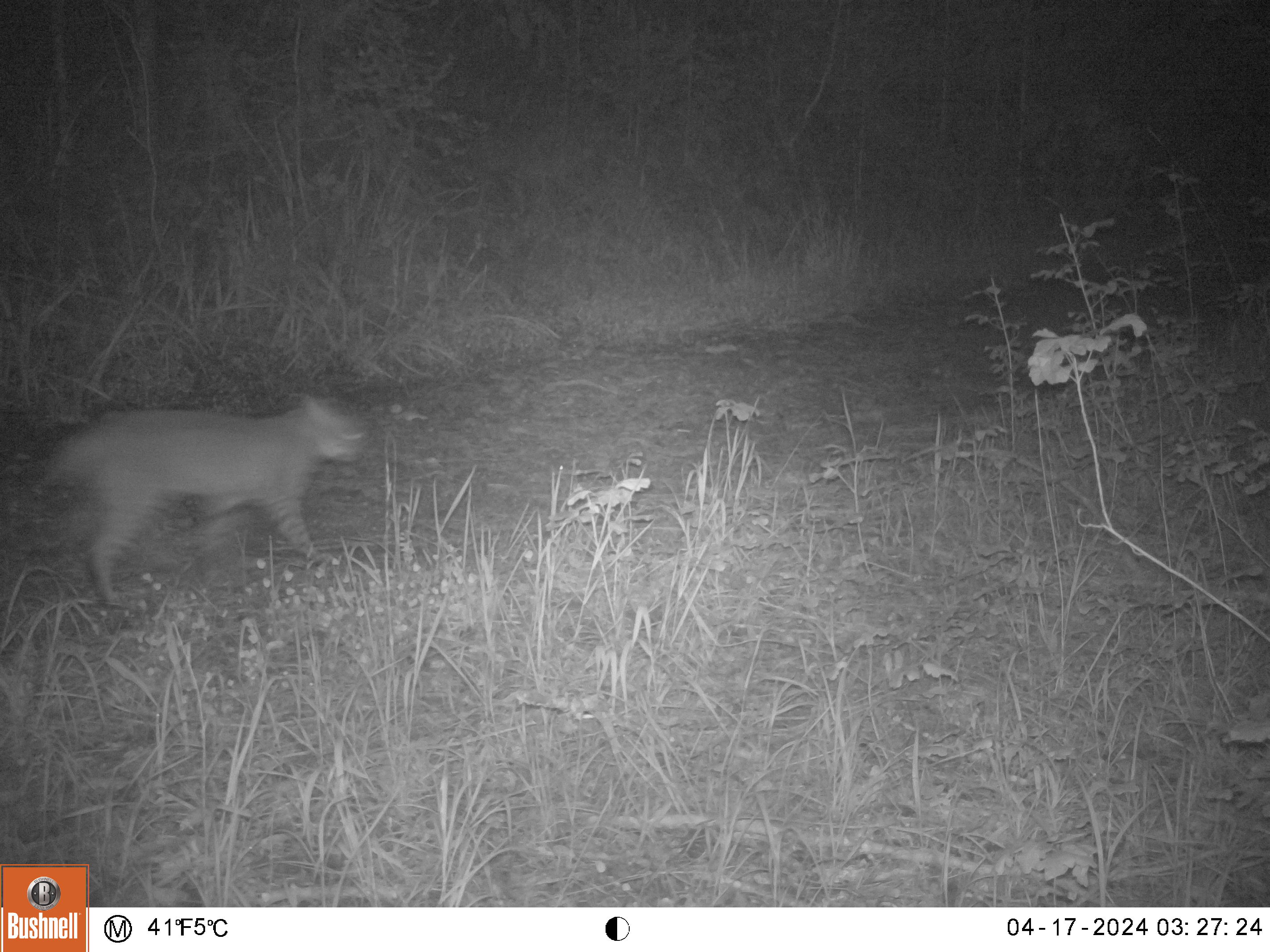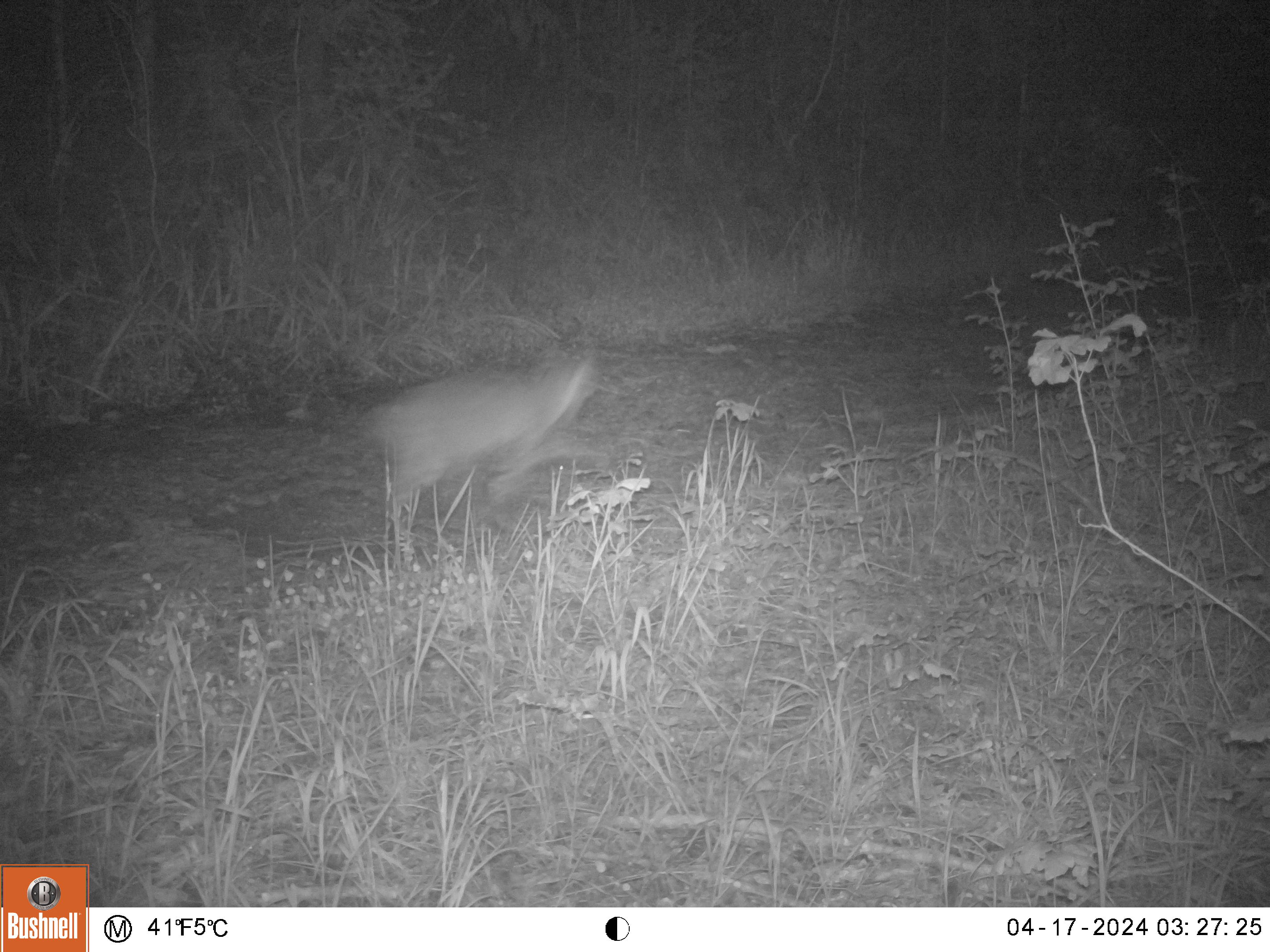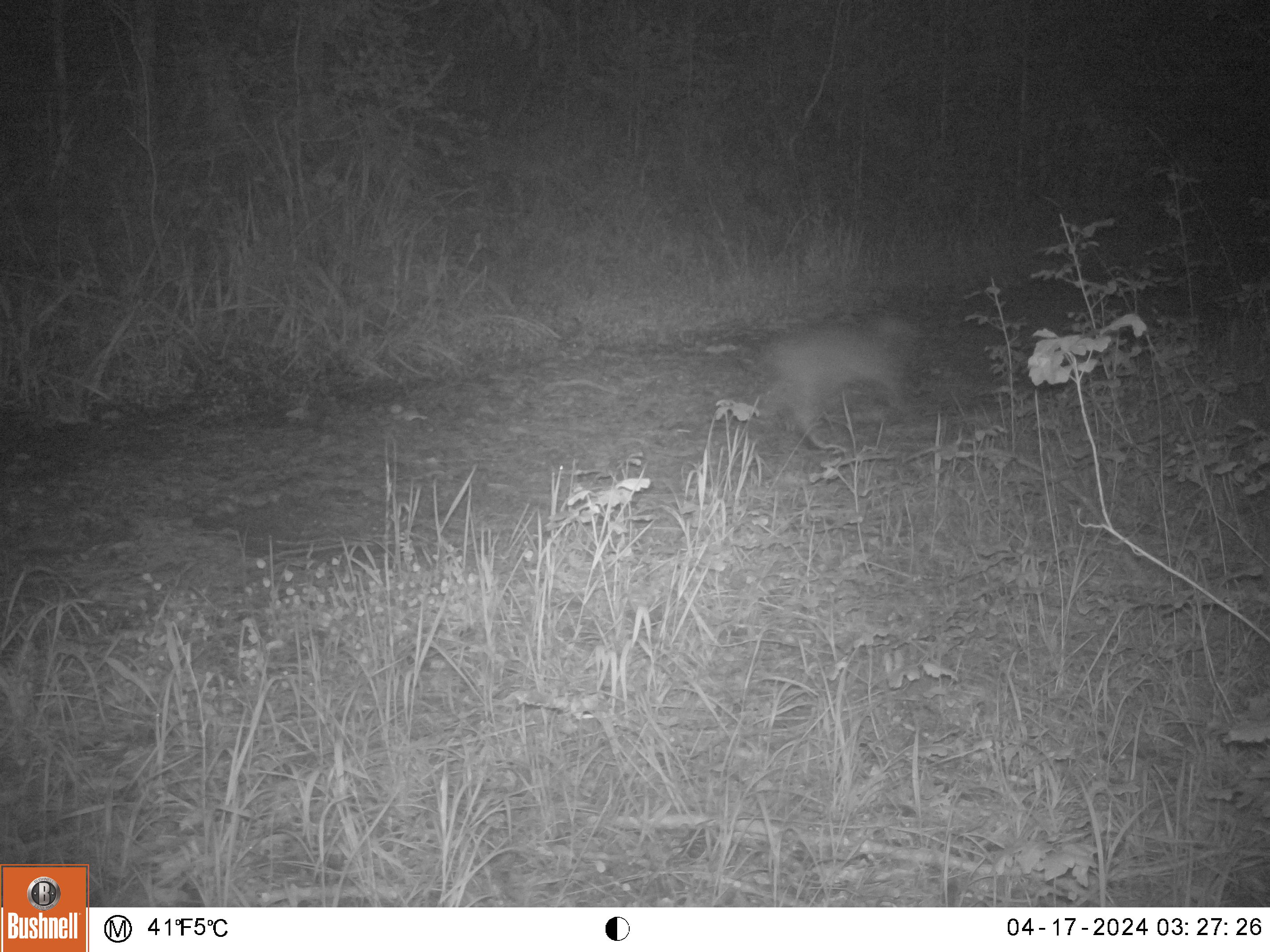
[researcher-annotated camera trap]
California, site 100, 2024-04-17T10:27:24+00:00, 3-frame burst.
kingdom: Animalia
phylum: Chordata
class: Mammalia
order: Carnivora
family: Felidae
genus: Lynx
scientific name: Lynx rufus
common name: bobcat